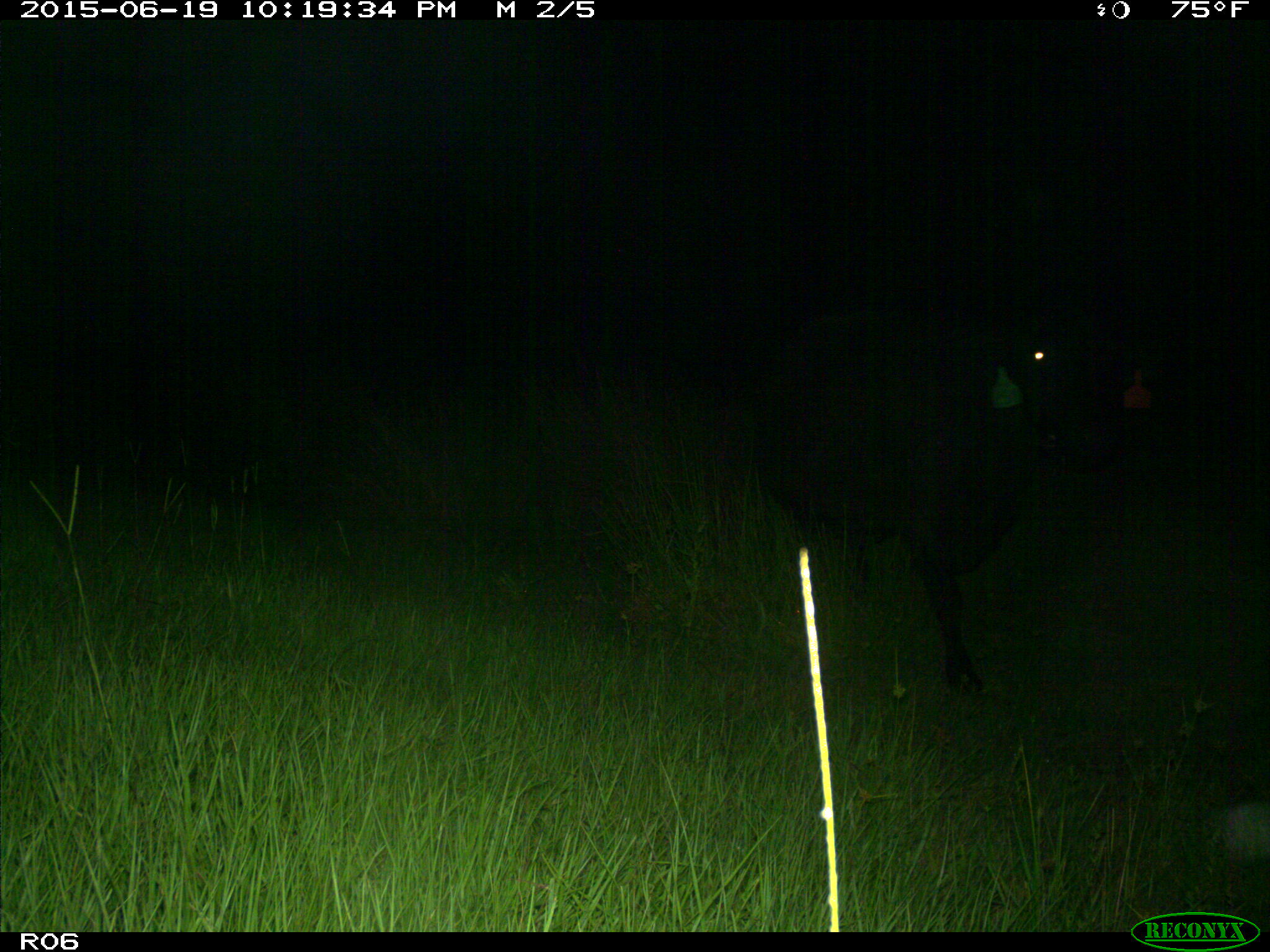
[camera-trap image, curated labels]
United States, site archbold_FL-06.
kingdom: Animalia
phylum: Chordata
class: Mammalia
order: Artiodactyla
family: Bovidae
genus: Bos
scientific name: Bos taurus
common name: domestic cow